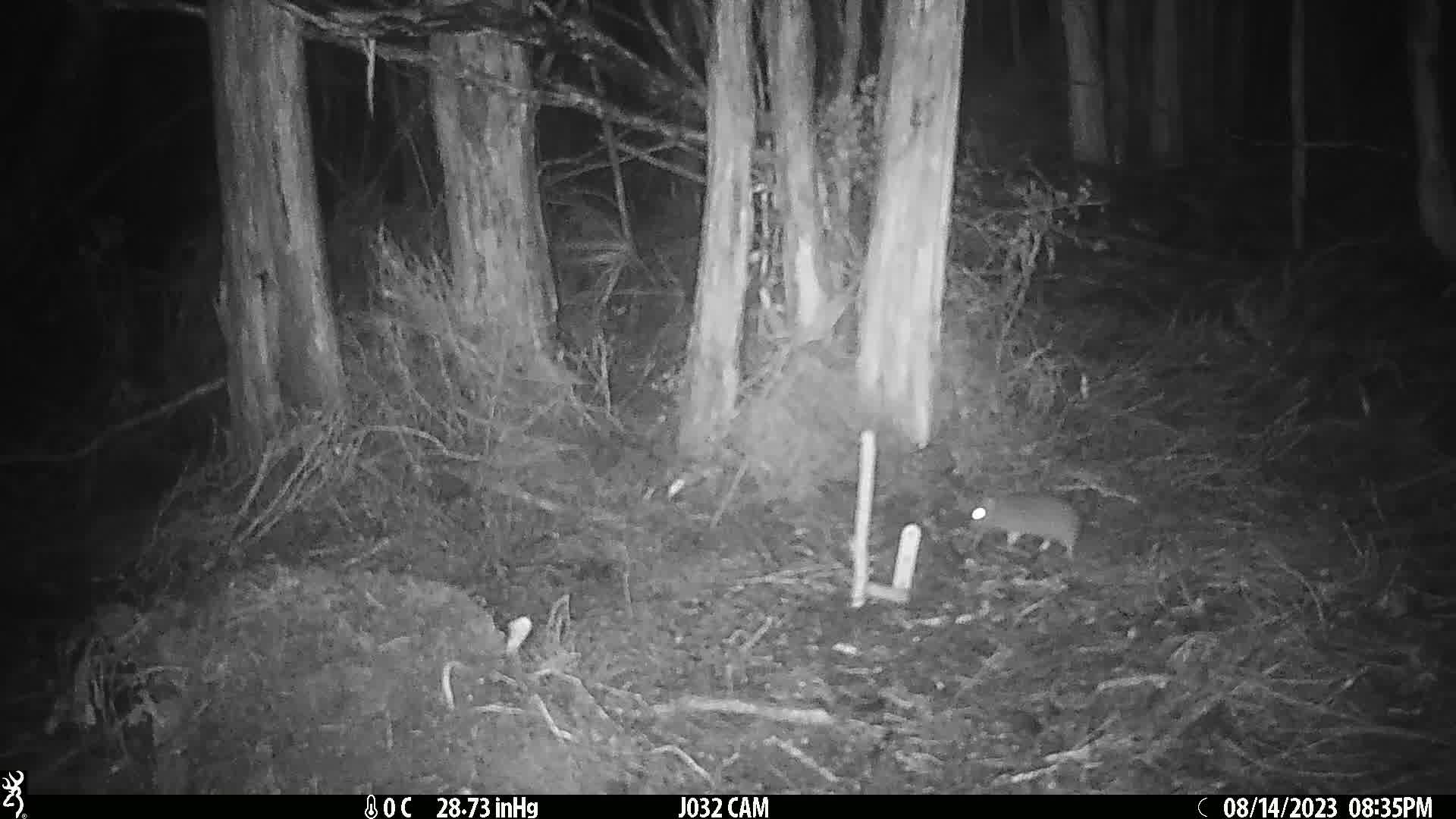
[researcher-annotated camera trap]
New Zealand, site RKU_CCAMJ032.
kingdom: Animalia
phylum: Chordata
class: Mammalia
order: Rodentia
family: Muridae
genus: Rattus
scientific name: Rattus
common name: rat